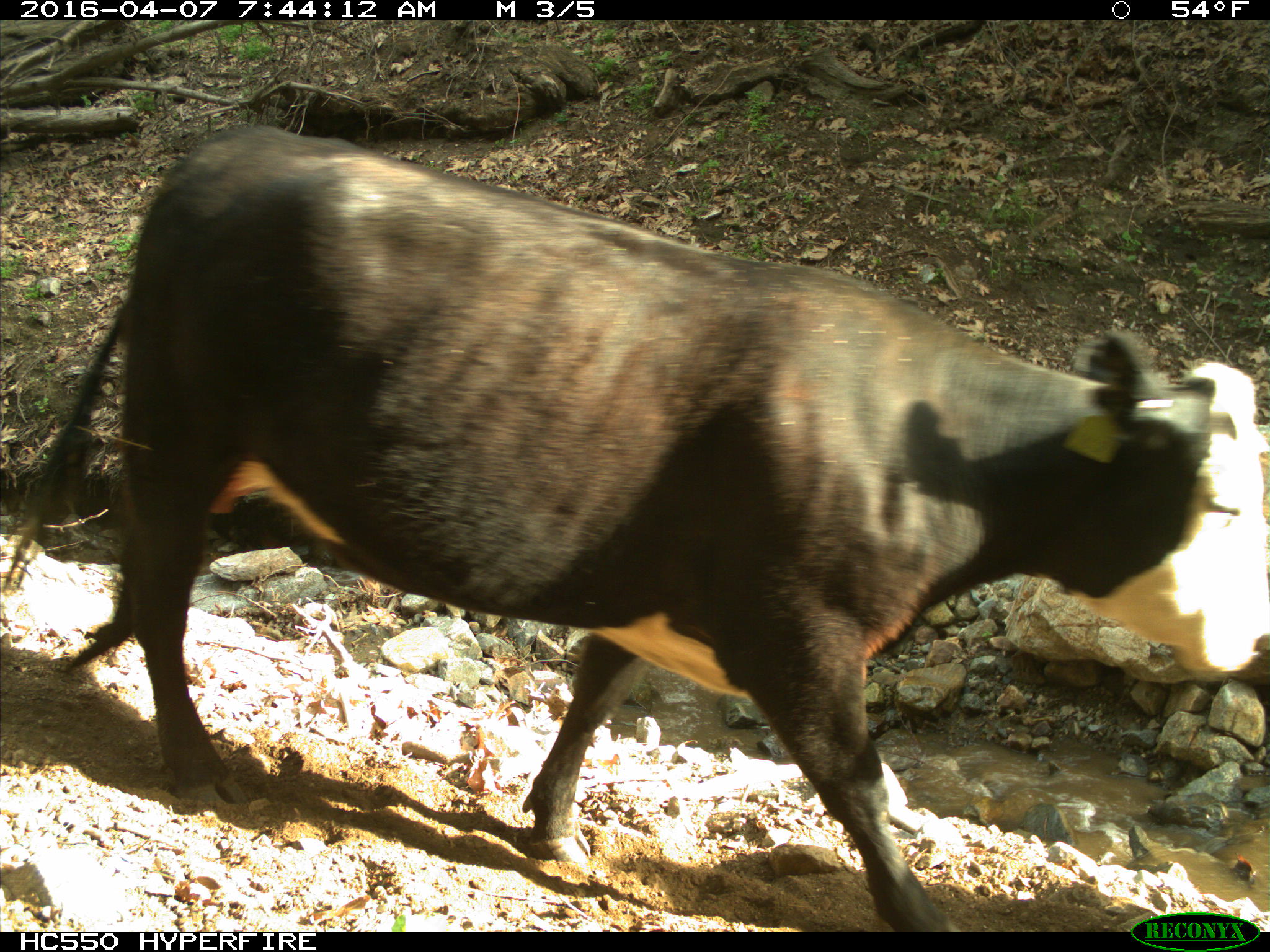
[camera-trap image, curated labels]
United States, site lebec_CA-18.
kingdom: Animalia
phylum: Chordata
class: Mammalia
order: Artiodactyla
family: Bovidae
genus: Bos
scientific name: Bos taurus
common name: domestic cow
Bos taurus (domestic cow).